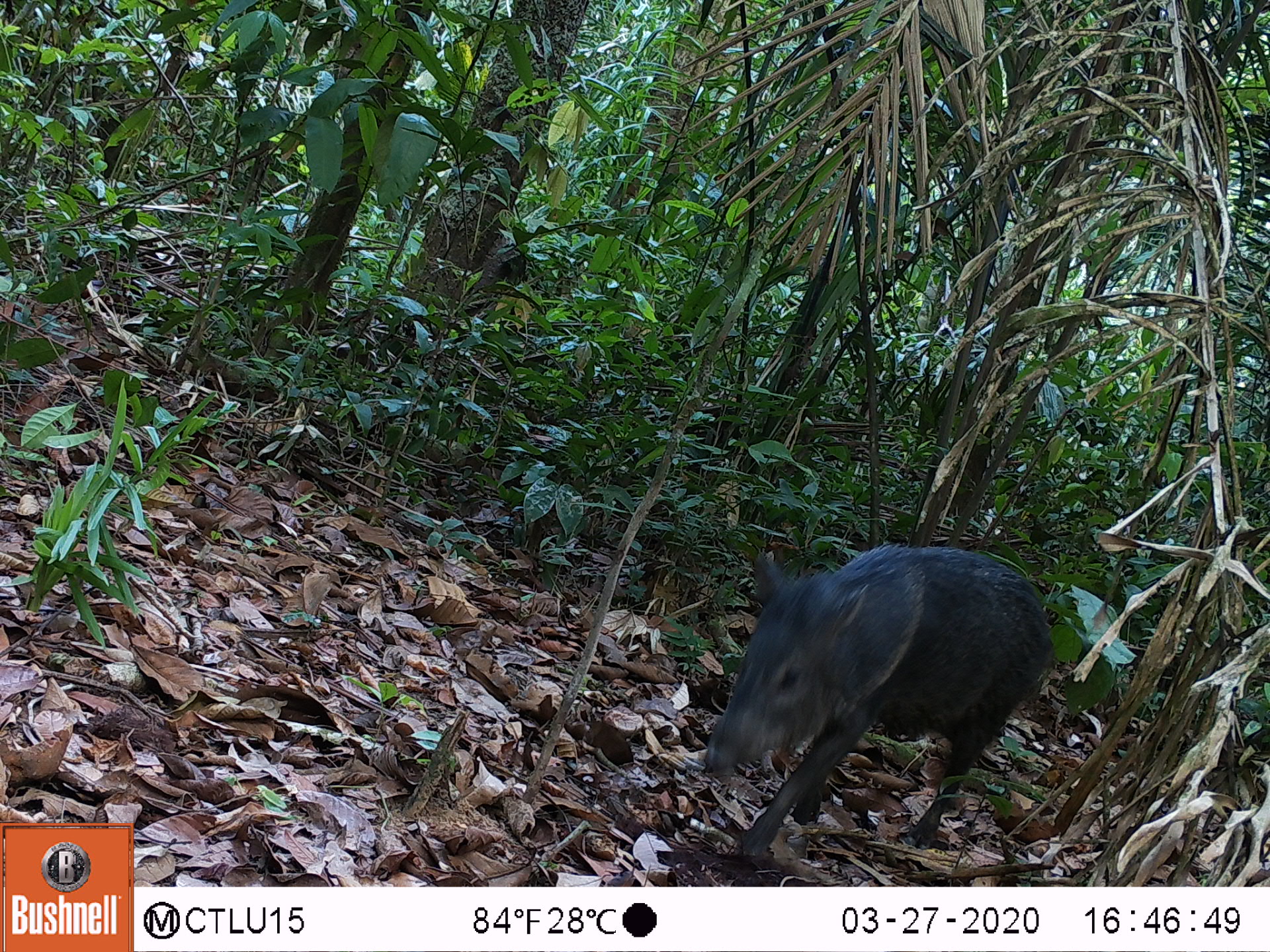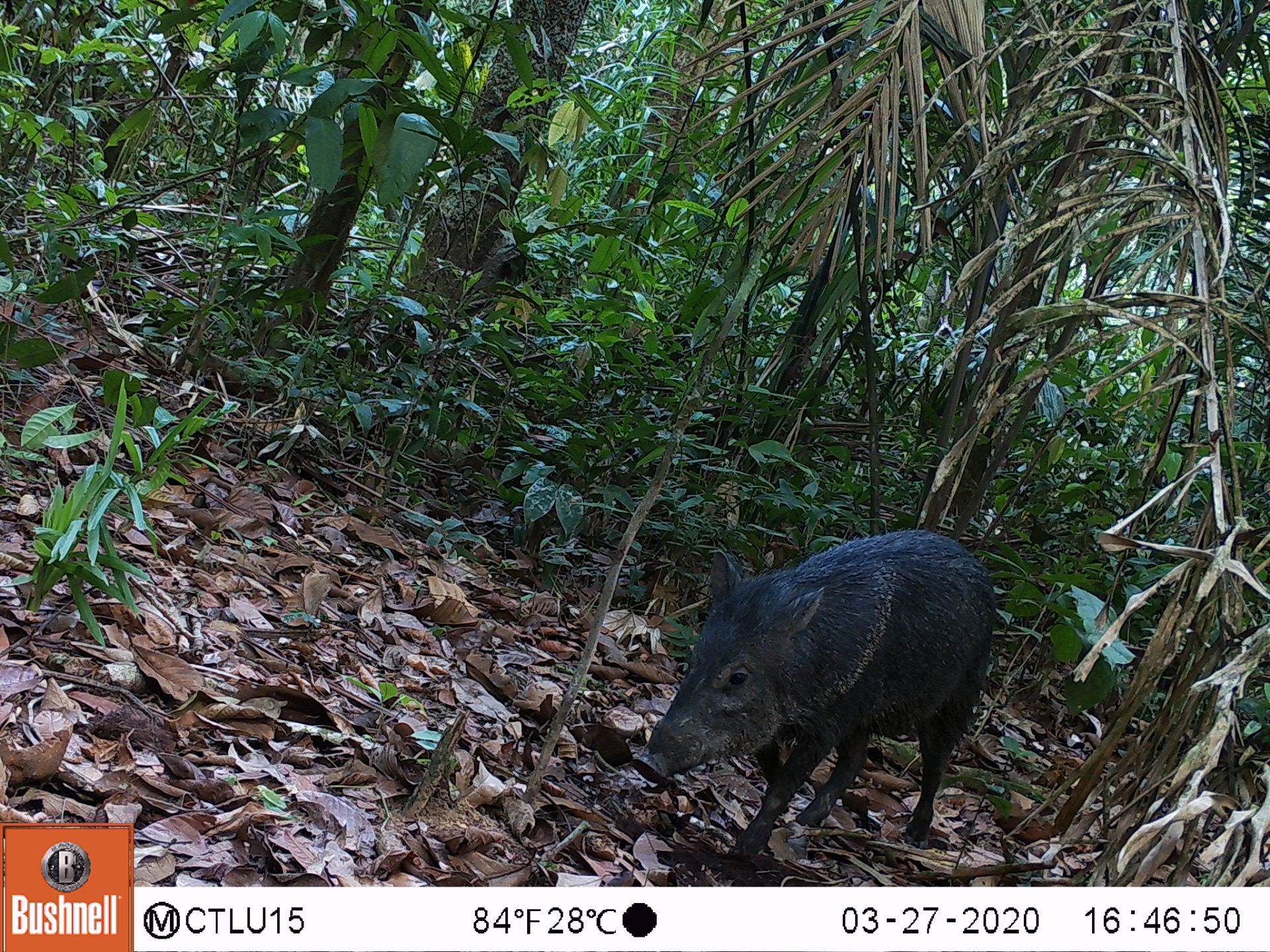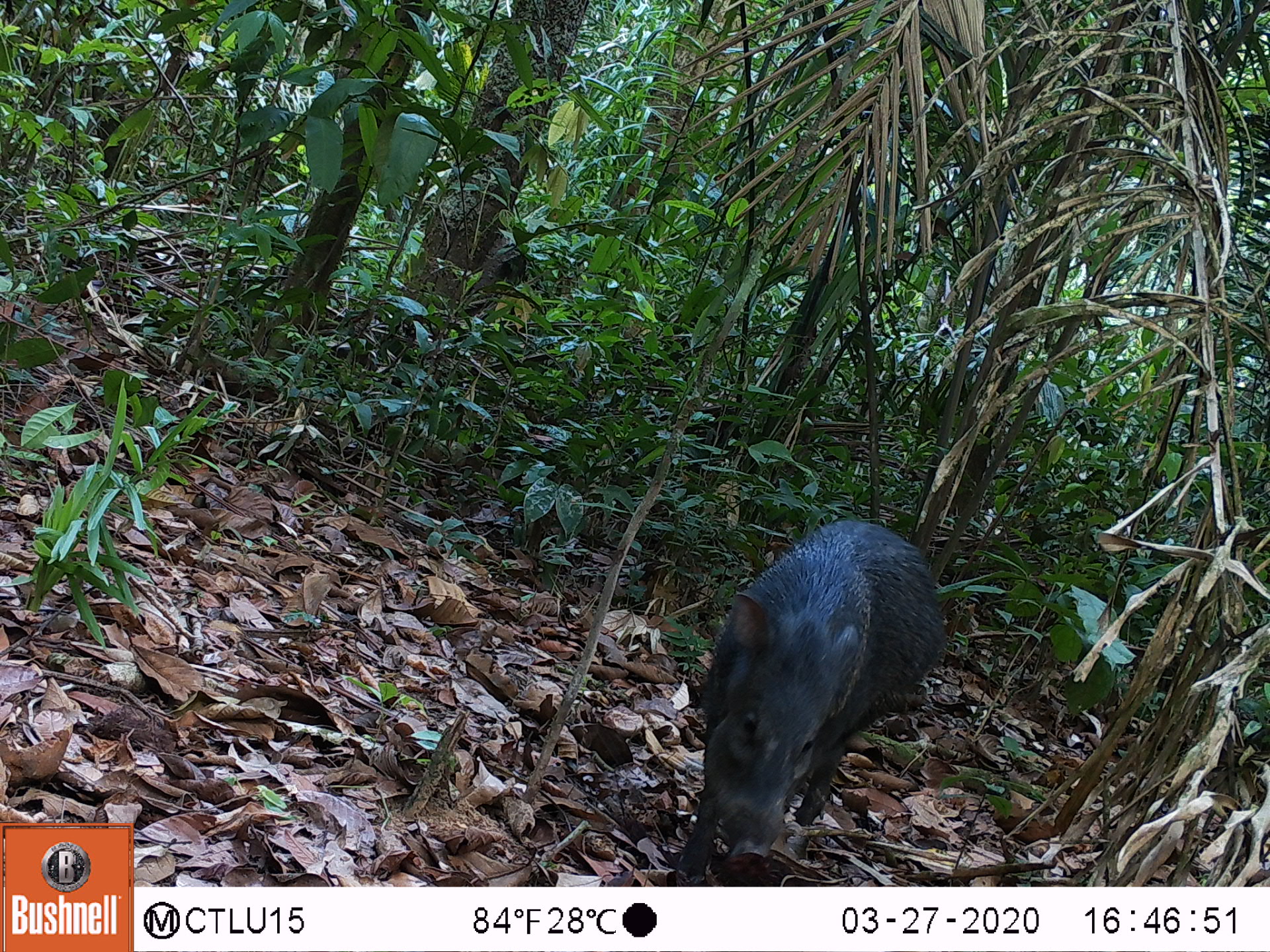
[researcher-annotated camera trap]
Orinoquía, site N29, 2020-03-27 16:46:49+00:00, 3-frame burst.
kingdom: Animalia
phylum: Chordata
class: Mammalia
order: Artiodactyla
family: Tayassuidae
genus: Pecari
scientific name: Pecari tajacu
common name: collared peccary